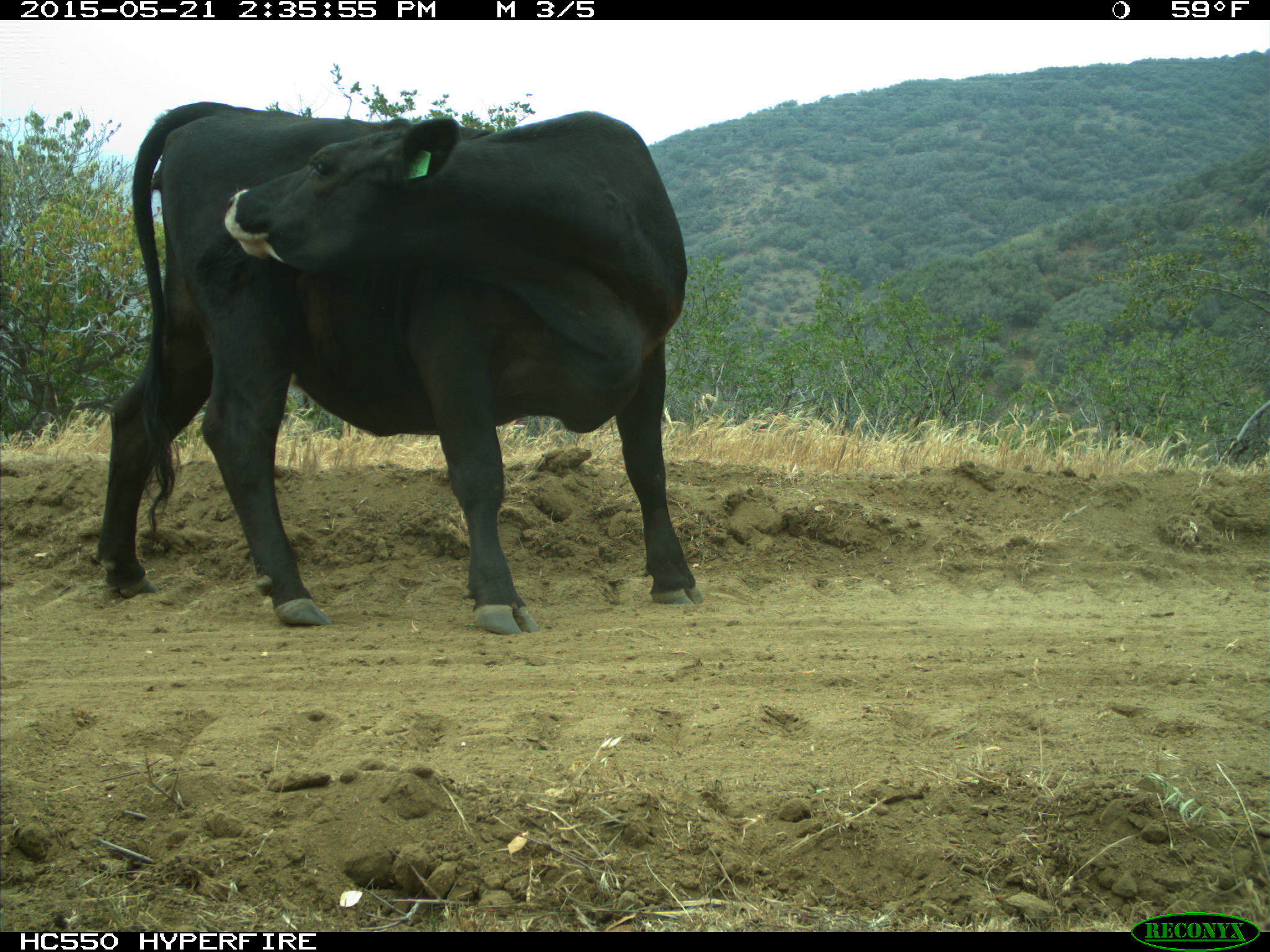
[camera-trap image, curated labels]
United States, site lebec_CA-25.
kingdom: Animalia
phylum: Chordata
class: Mammalia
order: Artiodactyla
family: Bovidae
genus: Bos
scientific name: Bos taurus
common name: domestic cow